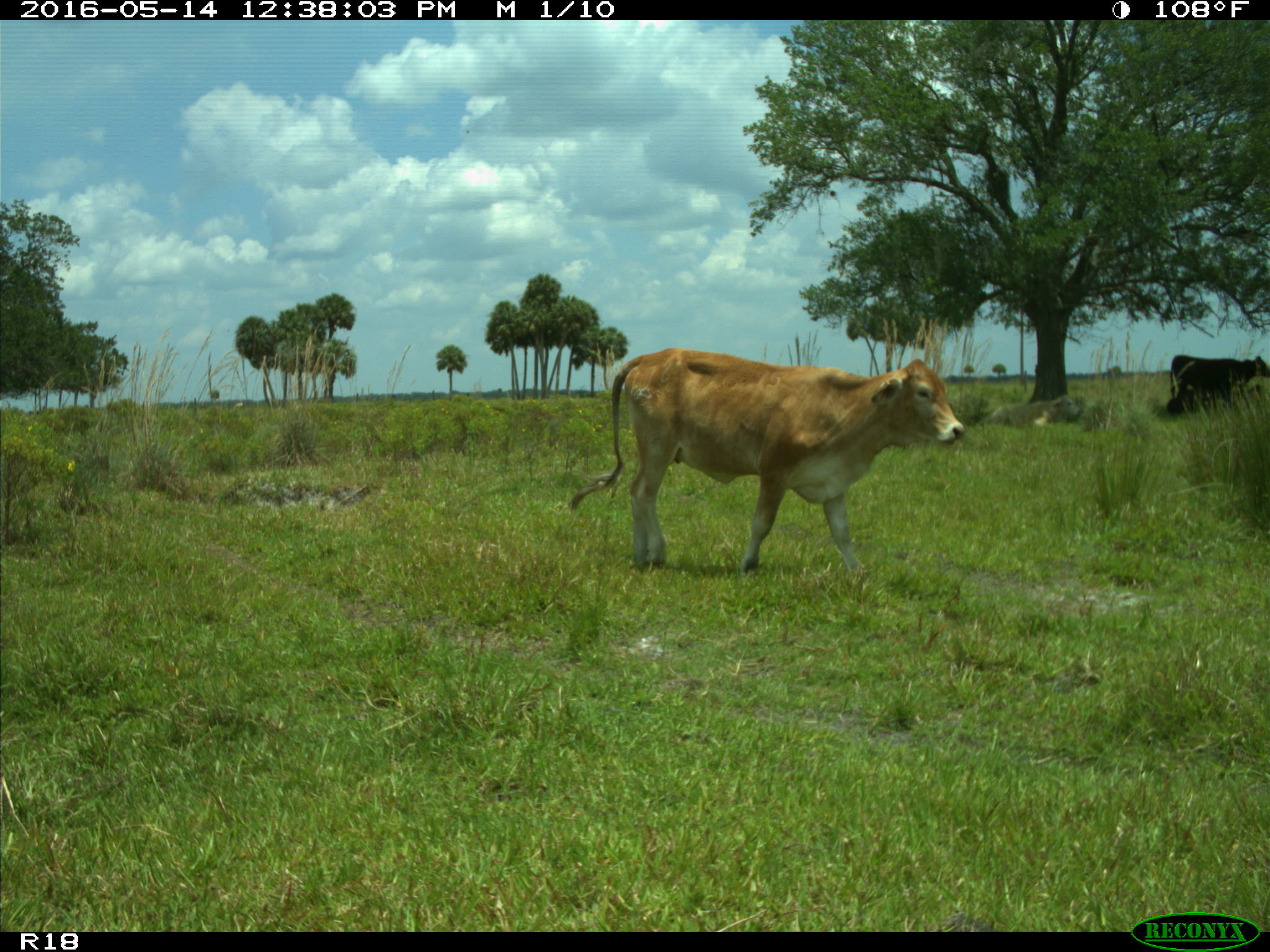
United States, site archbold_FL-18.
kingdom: Animalia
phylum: Chordata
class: Mammalia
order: Artiodactyla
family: Bovidae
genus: Bos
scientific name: Bos taurus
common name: domestic cow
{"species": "Bos taurus (domestic cow)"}